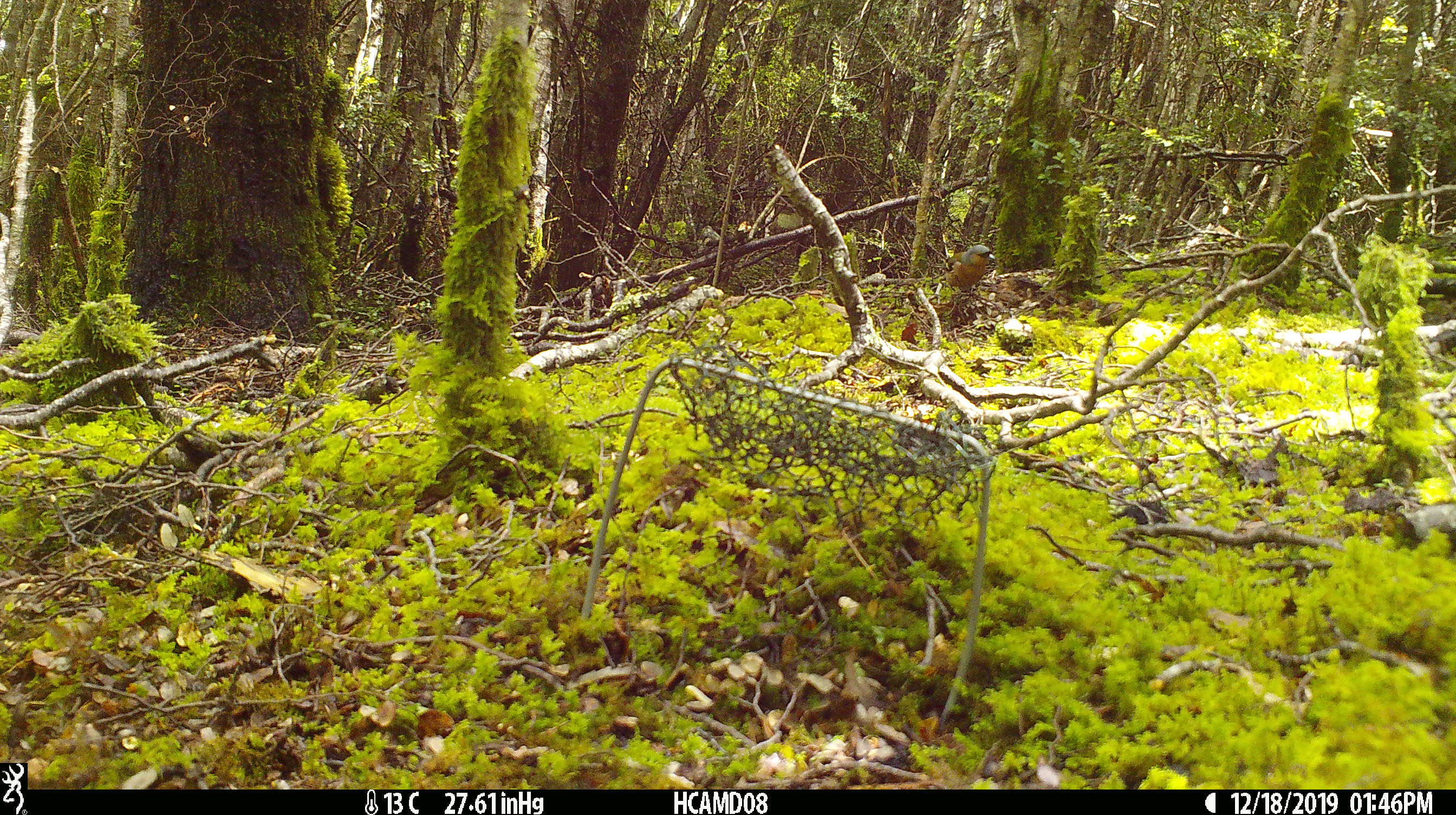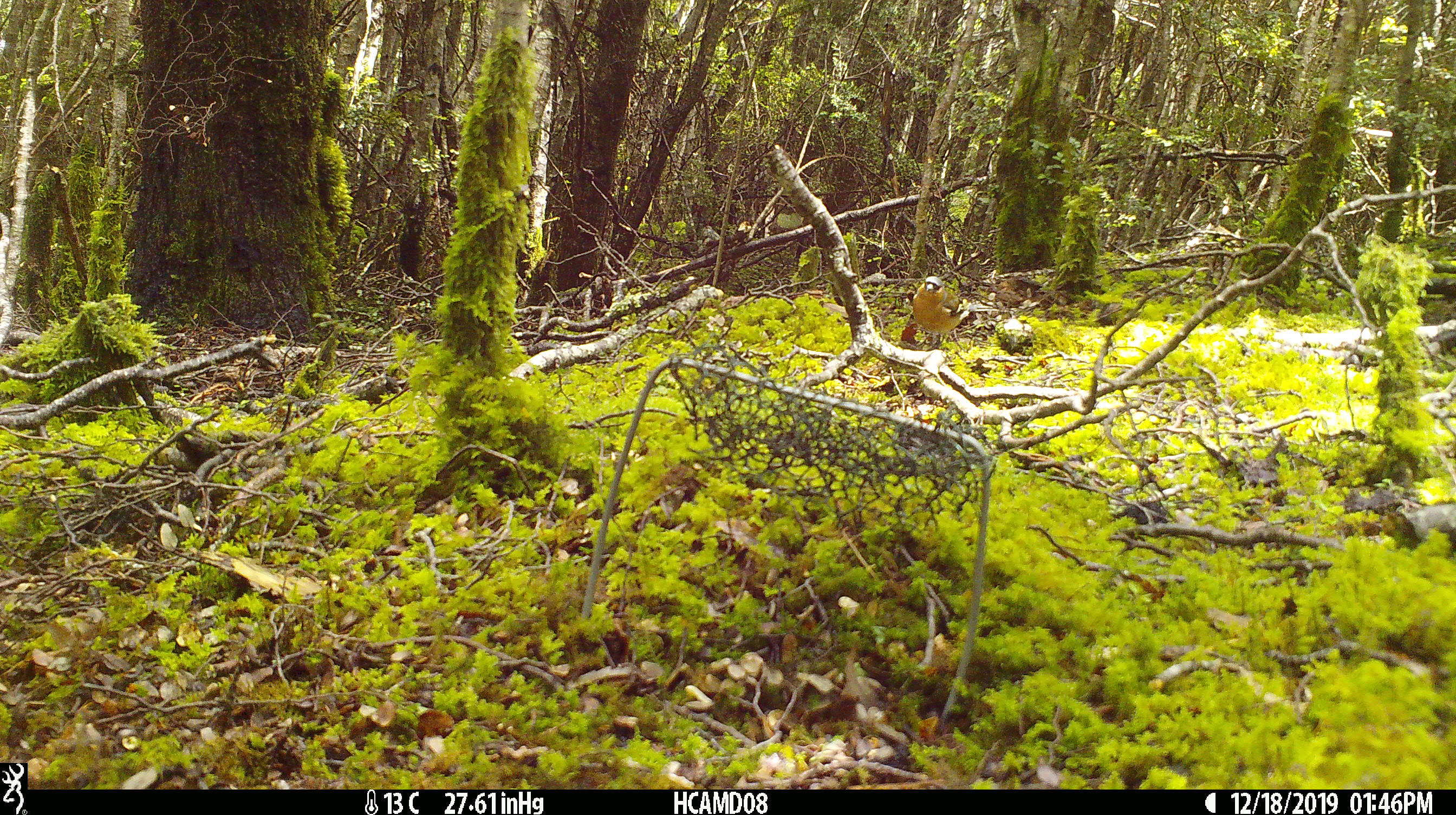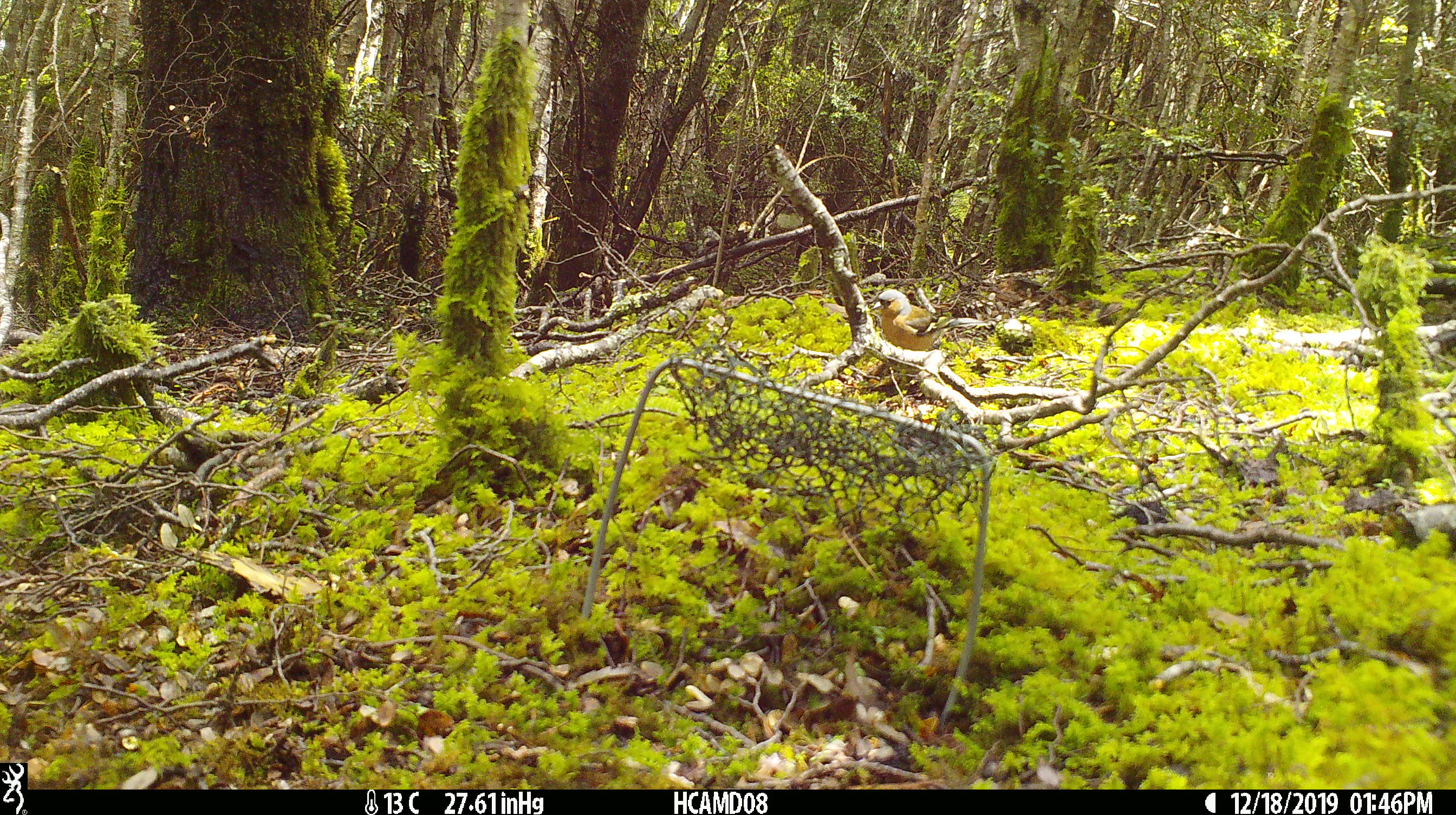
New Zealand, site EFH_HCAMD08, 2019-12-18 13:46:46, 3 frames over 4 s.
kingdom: Animalia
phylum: Chordata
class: Aves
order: Passeriformes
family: Fringillidae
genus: Fringilla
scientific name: Fringilla coelebs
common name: common chaffinch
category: chaffinch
Chaffinch (common chaffinch) (Fringilla coelebs).